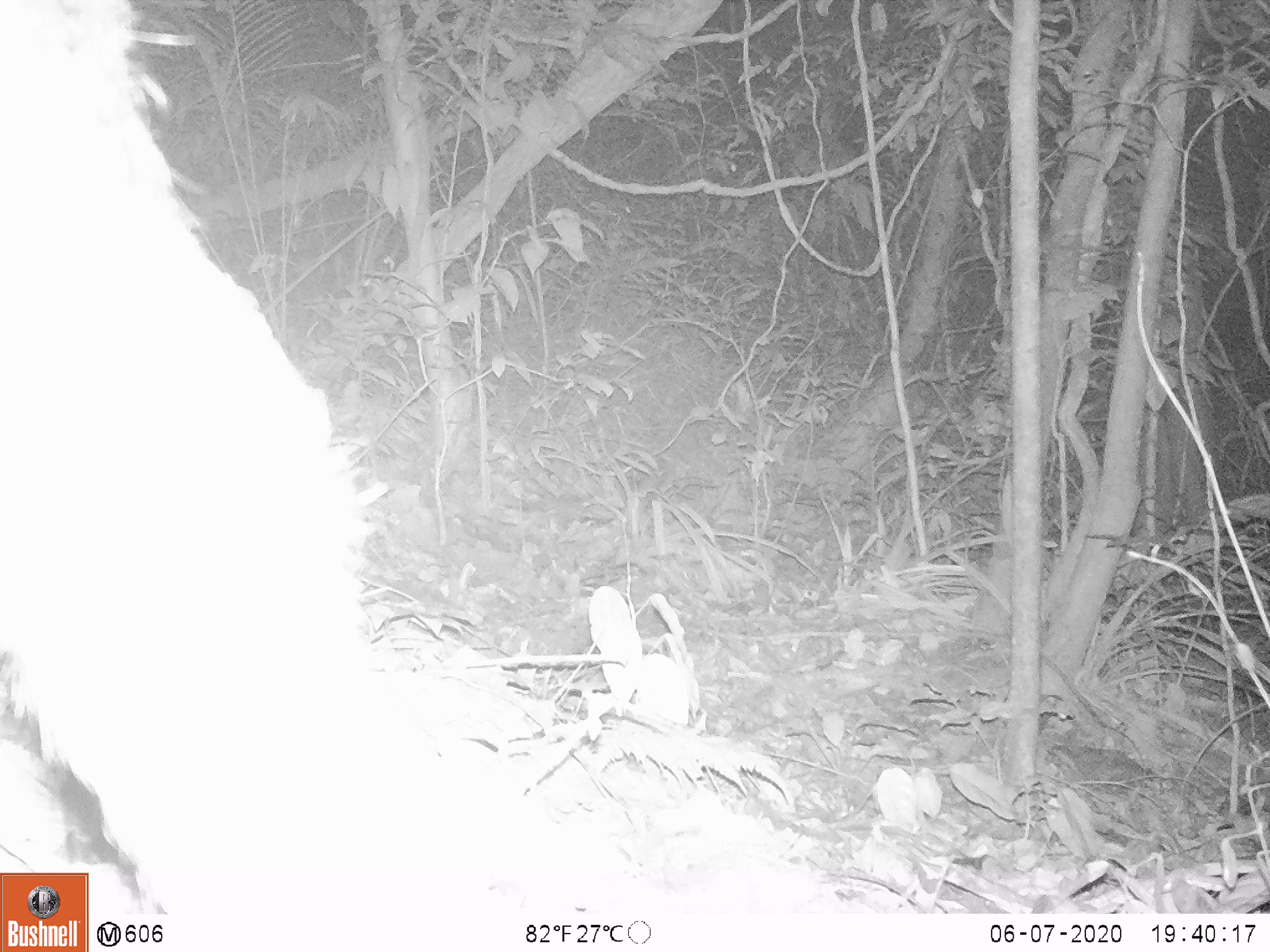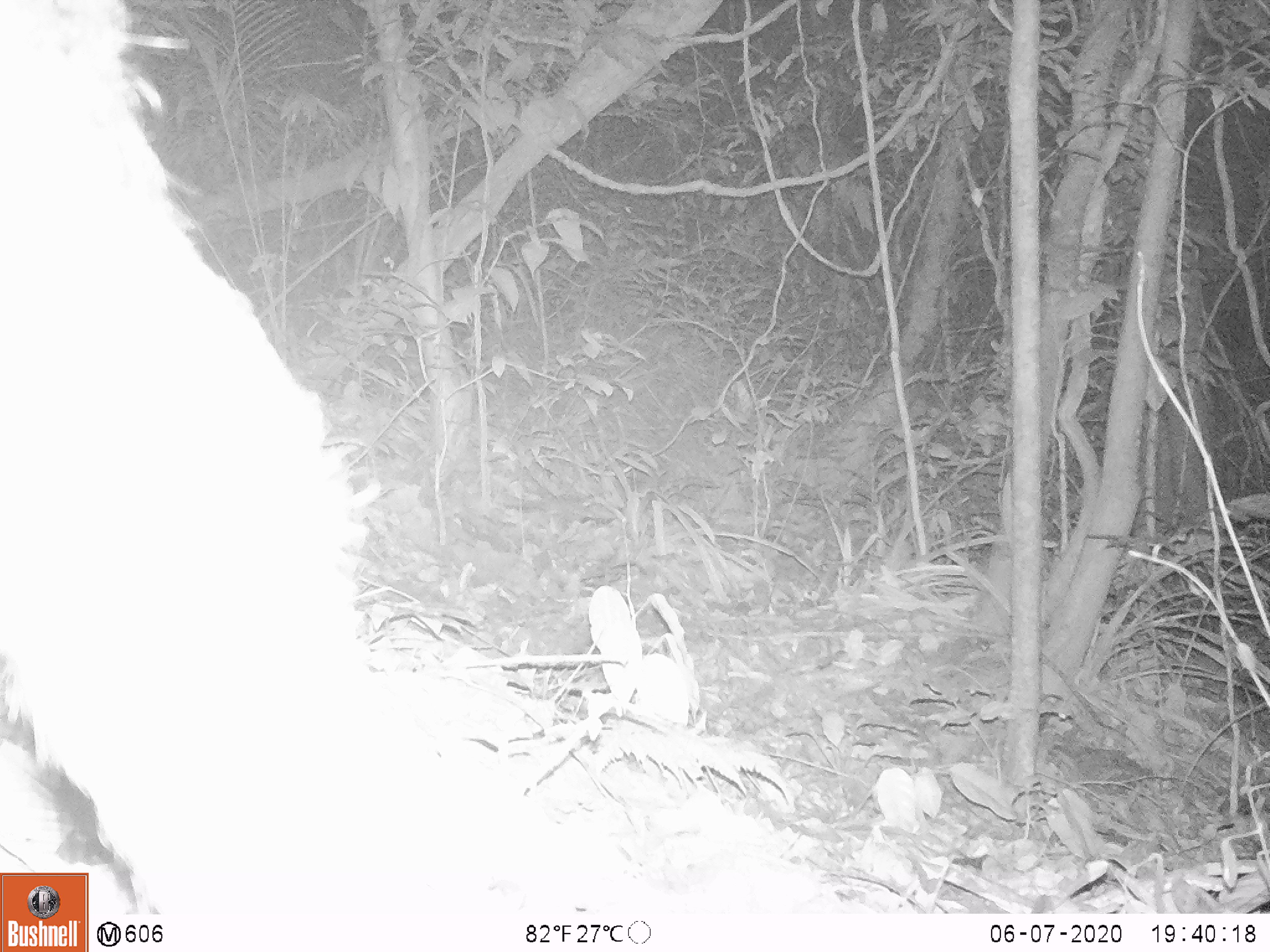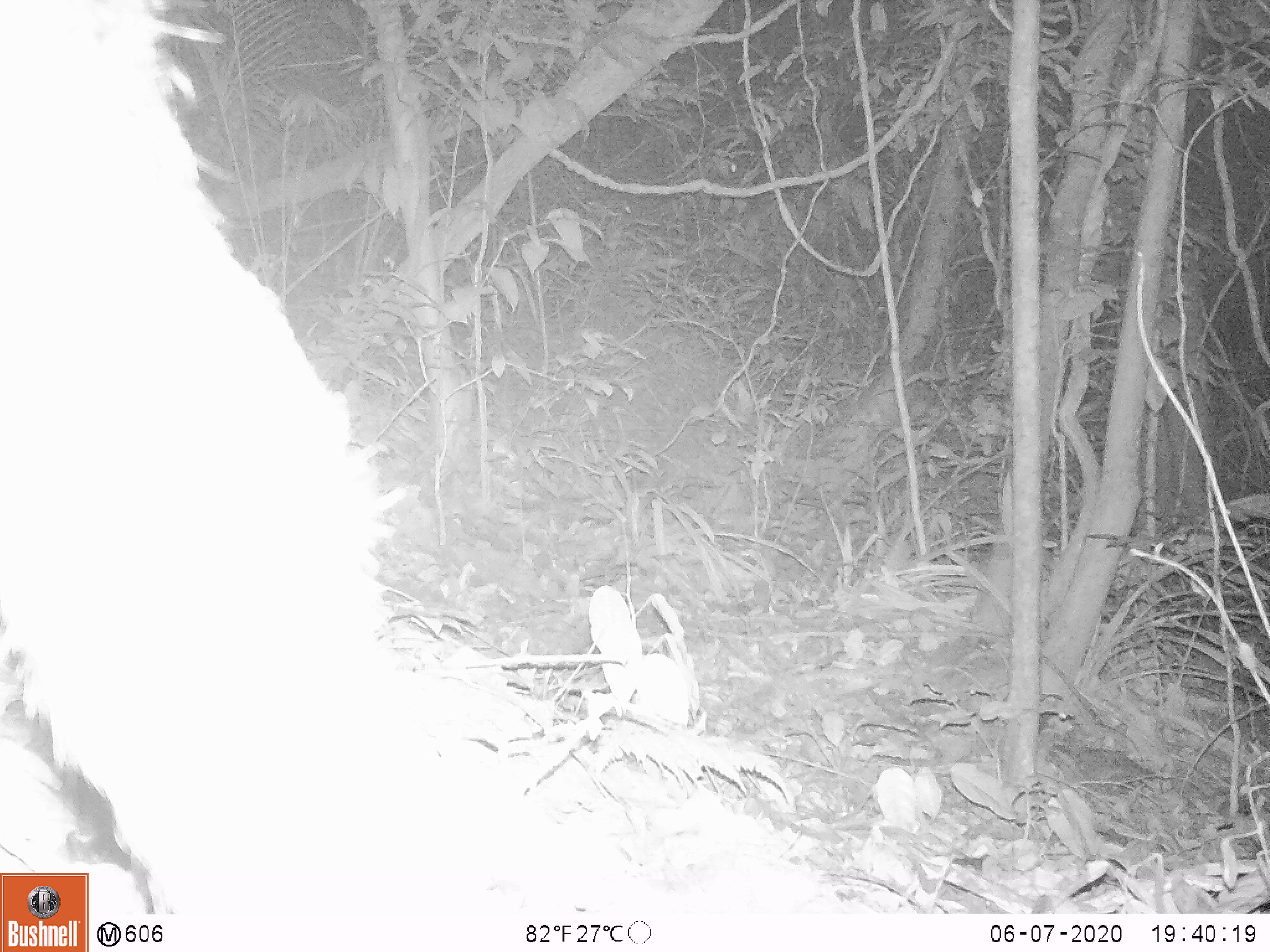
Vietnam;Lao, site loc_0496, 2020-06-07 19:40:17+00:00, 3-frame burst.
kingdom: Animalia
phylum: Chordata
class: Mammalia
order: Artiodactyla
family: Bovidae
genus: Capricornis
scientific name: Capricornis sumatraensis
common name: chinese serow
Chinese serow (Capricornis sumatraensis). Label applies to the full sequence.